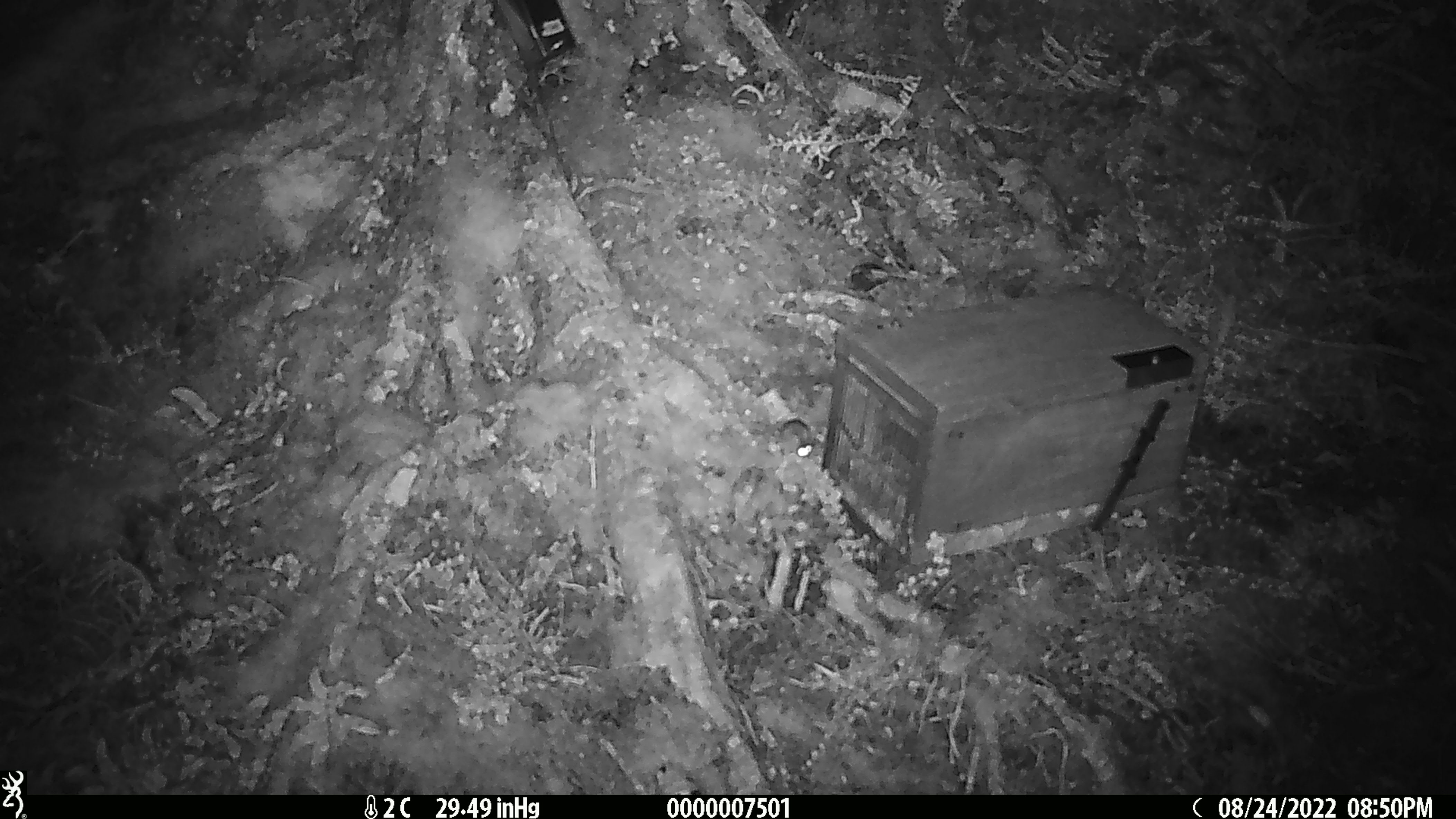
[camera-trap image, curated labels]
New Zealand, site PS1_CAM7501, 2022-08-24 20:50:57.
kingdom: Animalia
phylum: Chordata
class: Mammalia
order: Rodentia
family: Muridae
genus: Mus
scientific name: Mus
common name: mouse